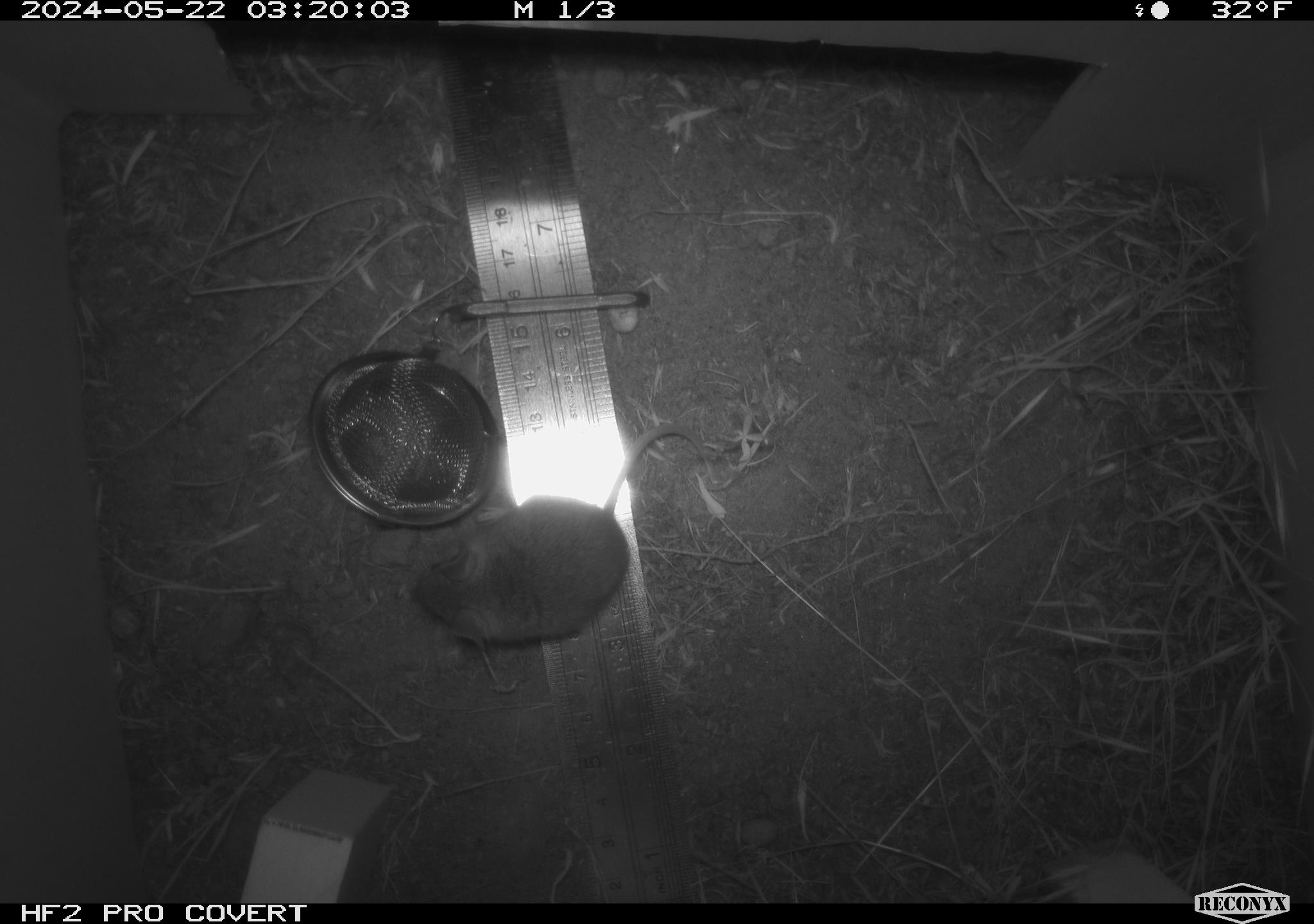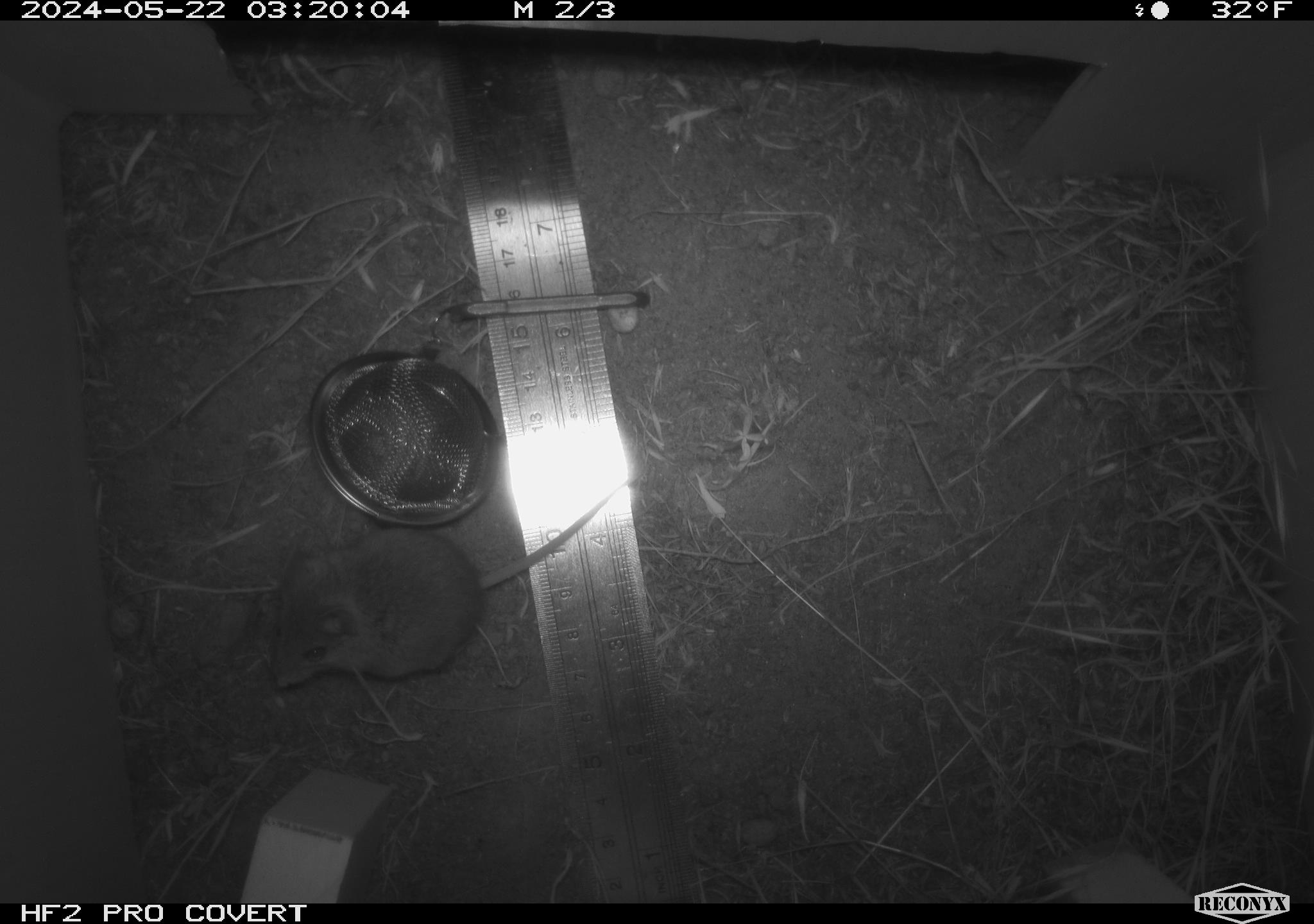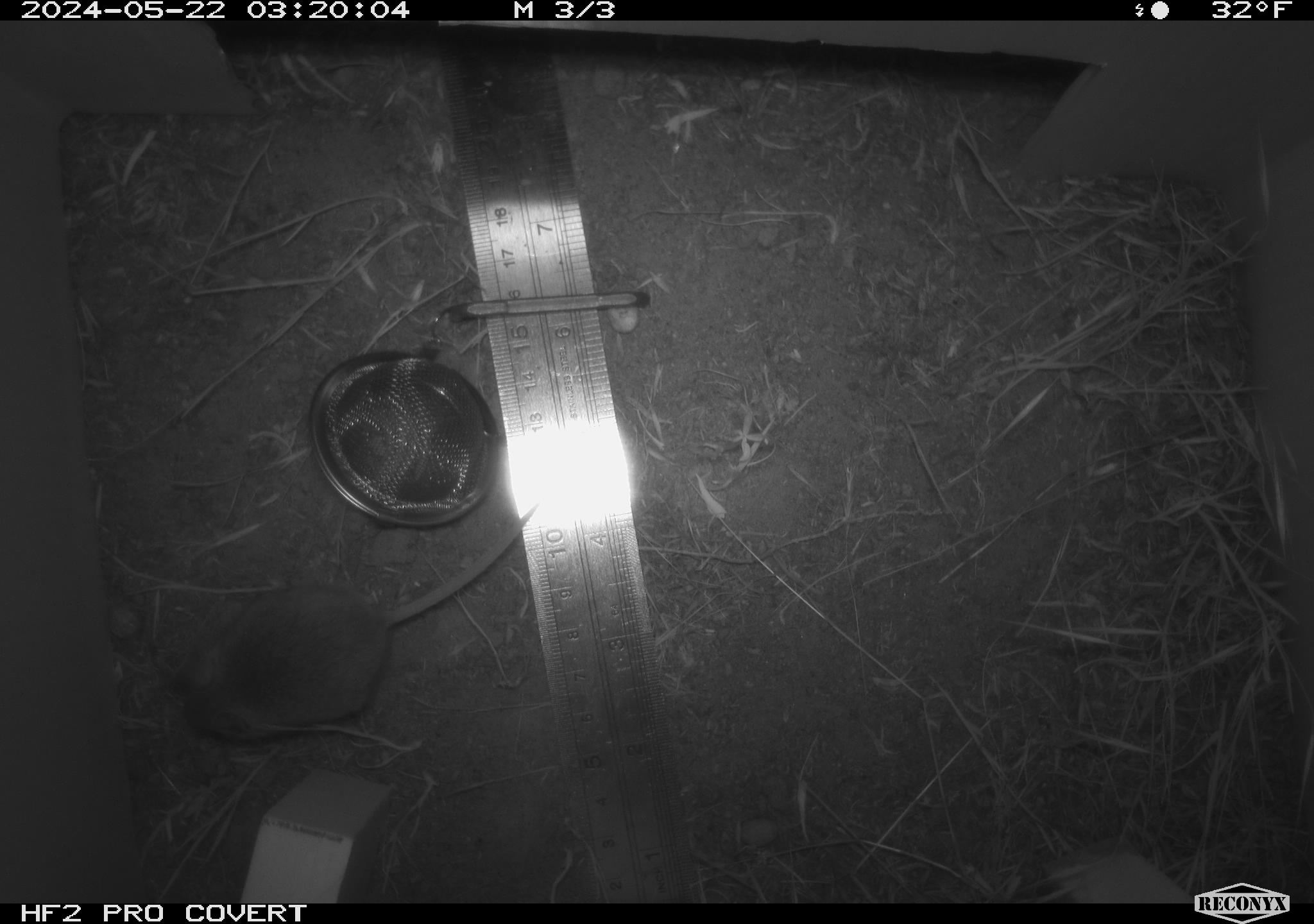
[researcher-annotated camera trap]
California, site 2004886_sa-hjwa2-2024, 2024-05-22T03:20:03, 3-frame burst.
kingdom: Animalia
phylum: Chordata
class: Mammalia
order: Rodentia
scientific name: Rodentia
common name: rodent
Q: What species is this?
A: Rodent (Rodentia).